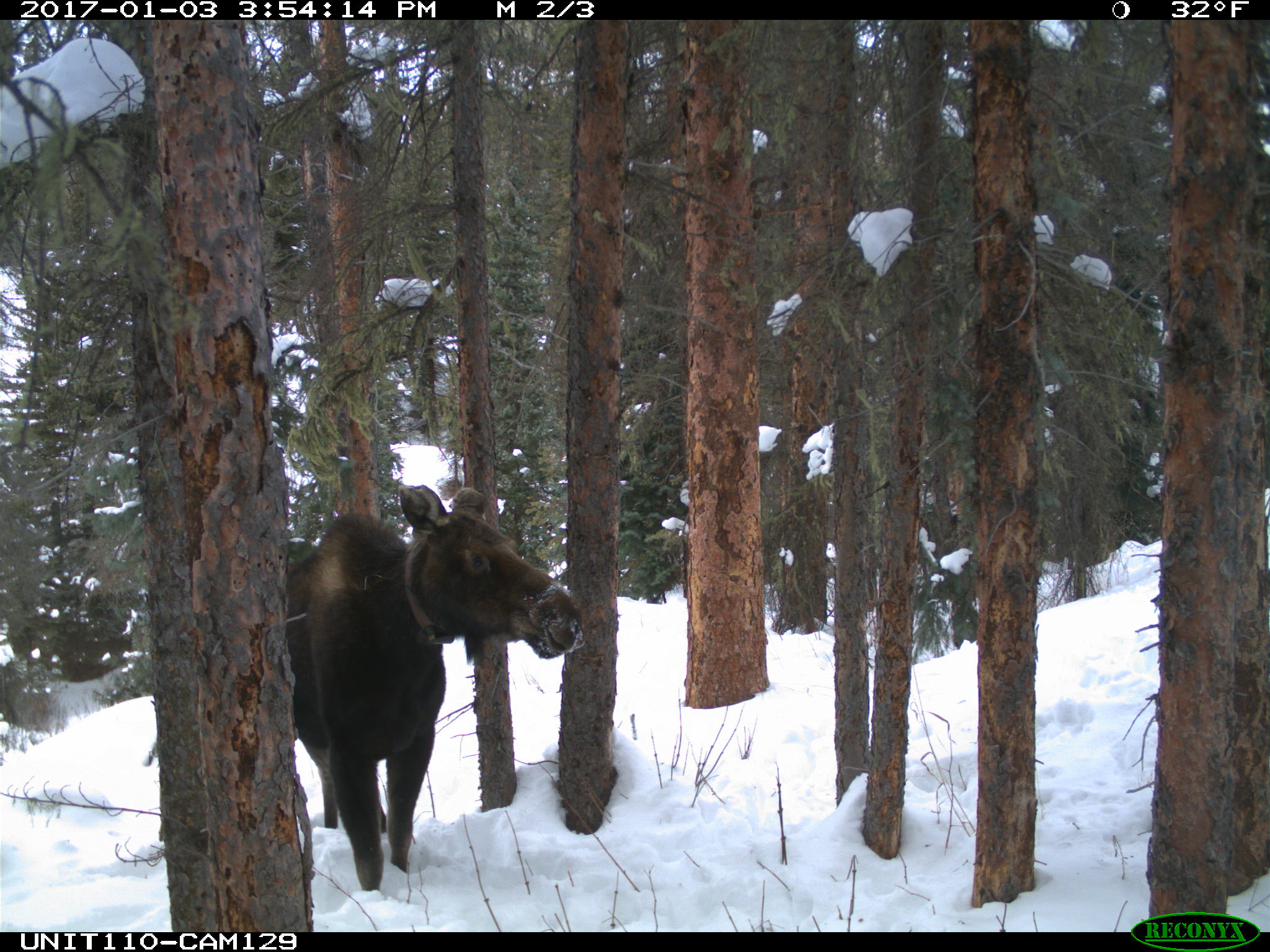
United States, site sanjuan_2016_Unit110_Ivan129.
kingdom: Animalia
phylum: Chordata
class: Mammalia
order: Artiodactyla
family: Cervidae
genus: Alces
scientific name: Alces alces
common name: moose